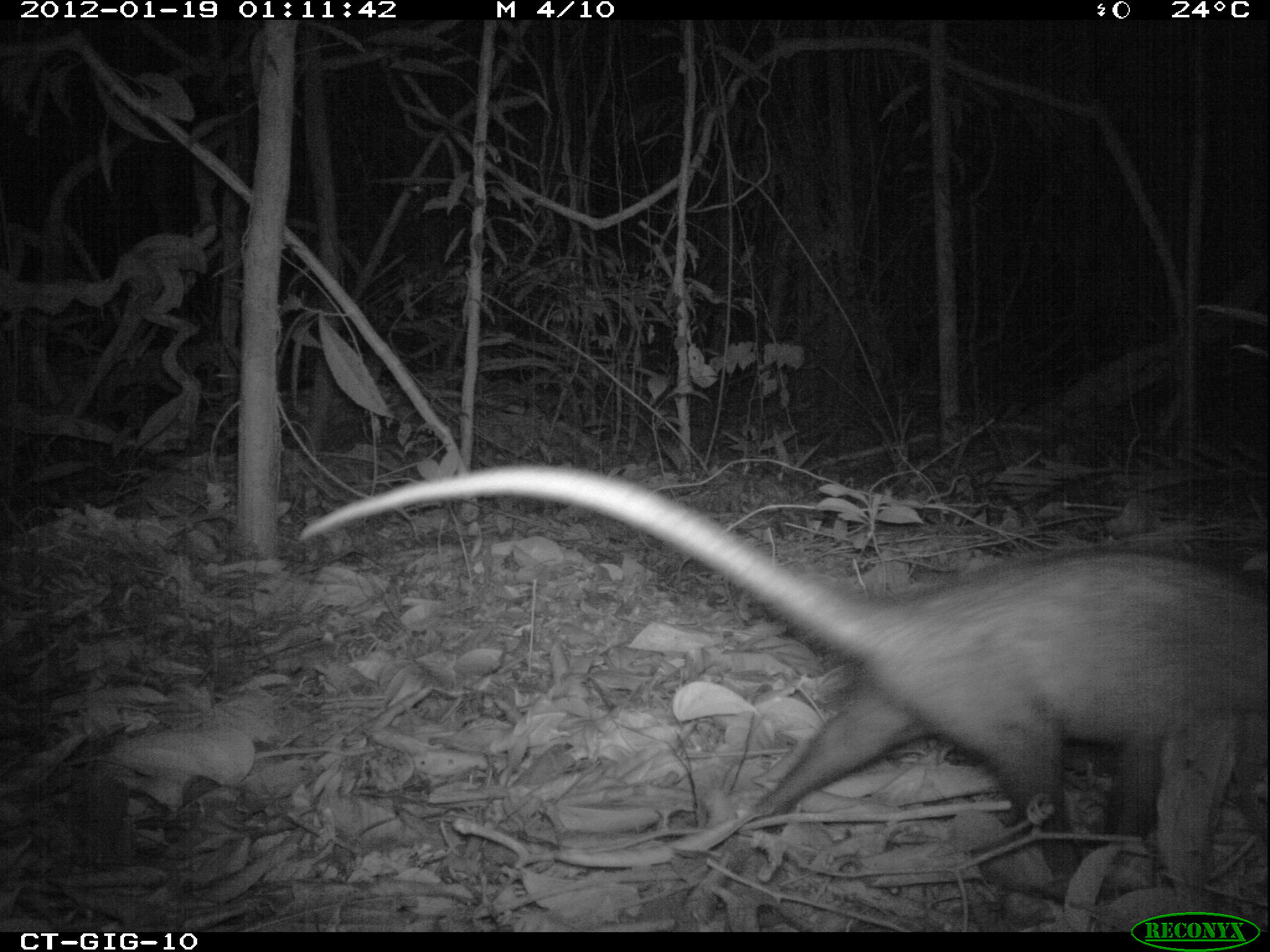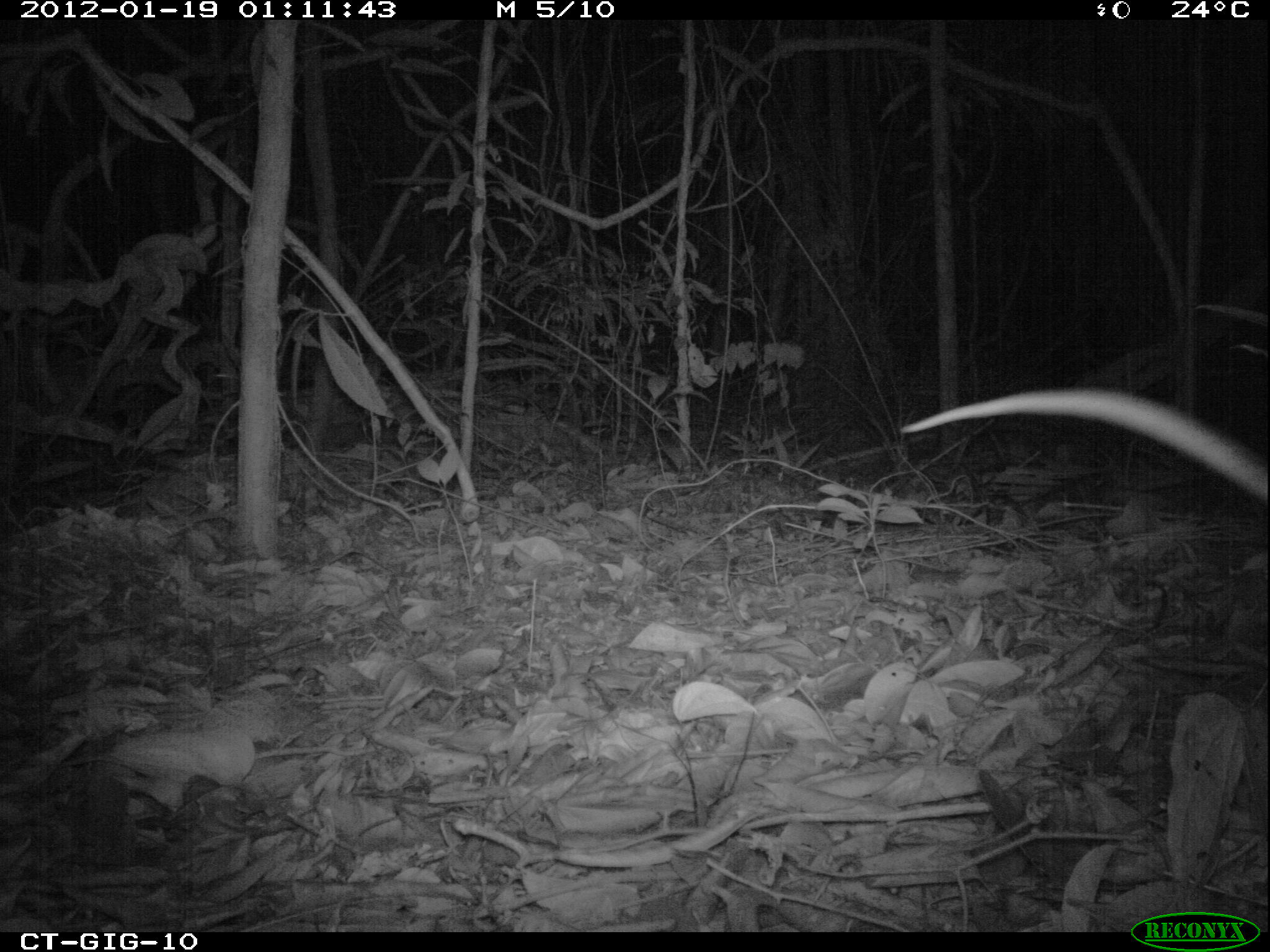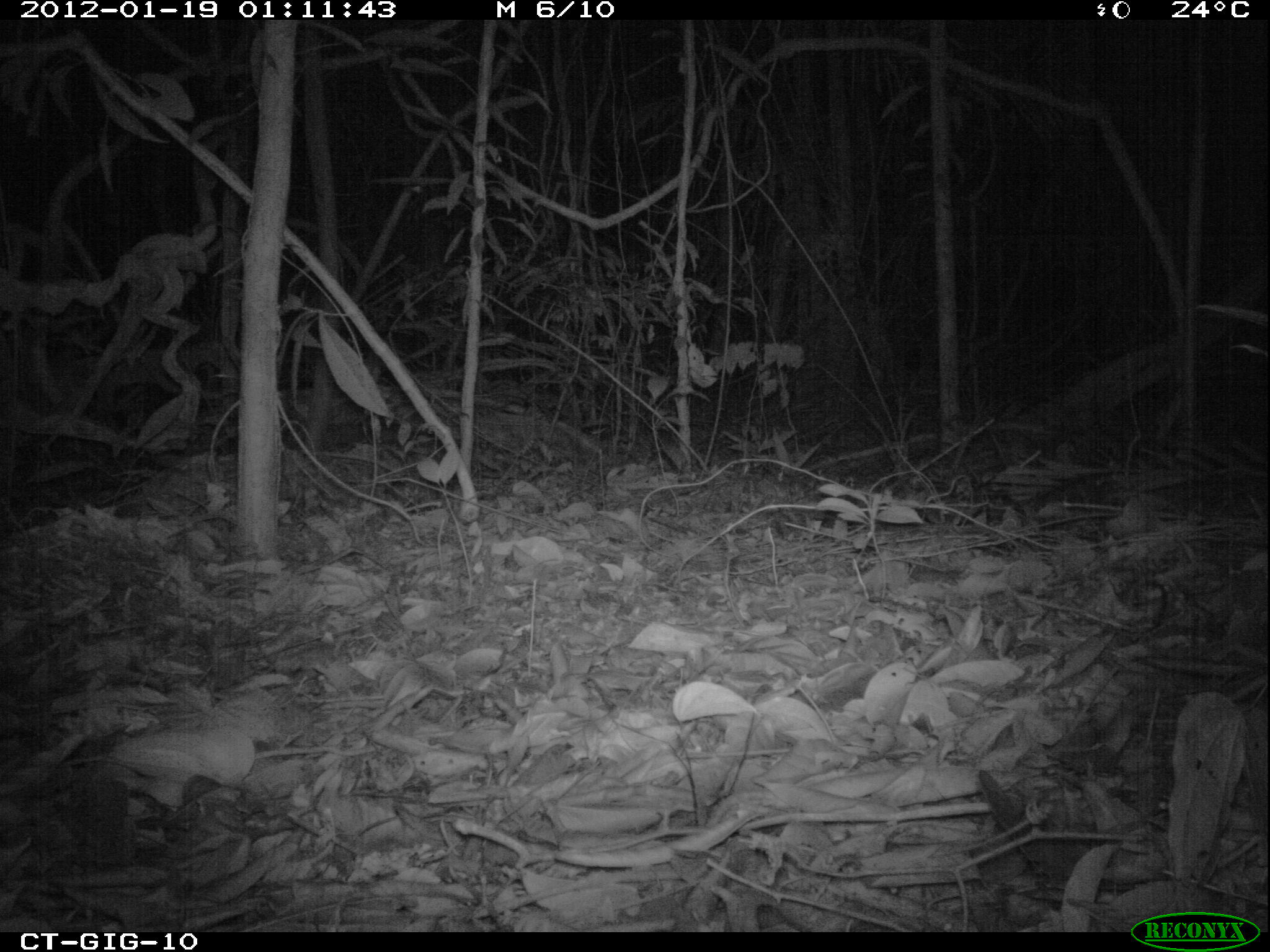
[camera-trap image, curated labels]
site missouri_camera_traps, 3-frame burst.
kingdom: Animalia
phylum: Chordata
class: Mammalia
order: Didelphimorphia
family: Didelphidae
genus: Didelphis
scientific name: Didelphis marsupialis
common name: common opossum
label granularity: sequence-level